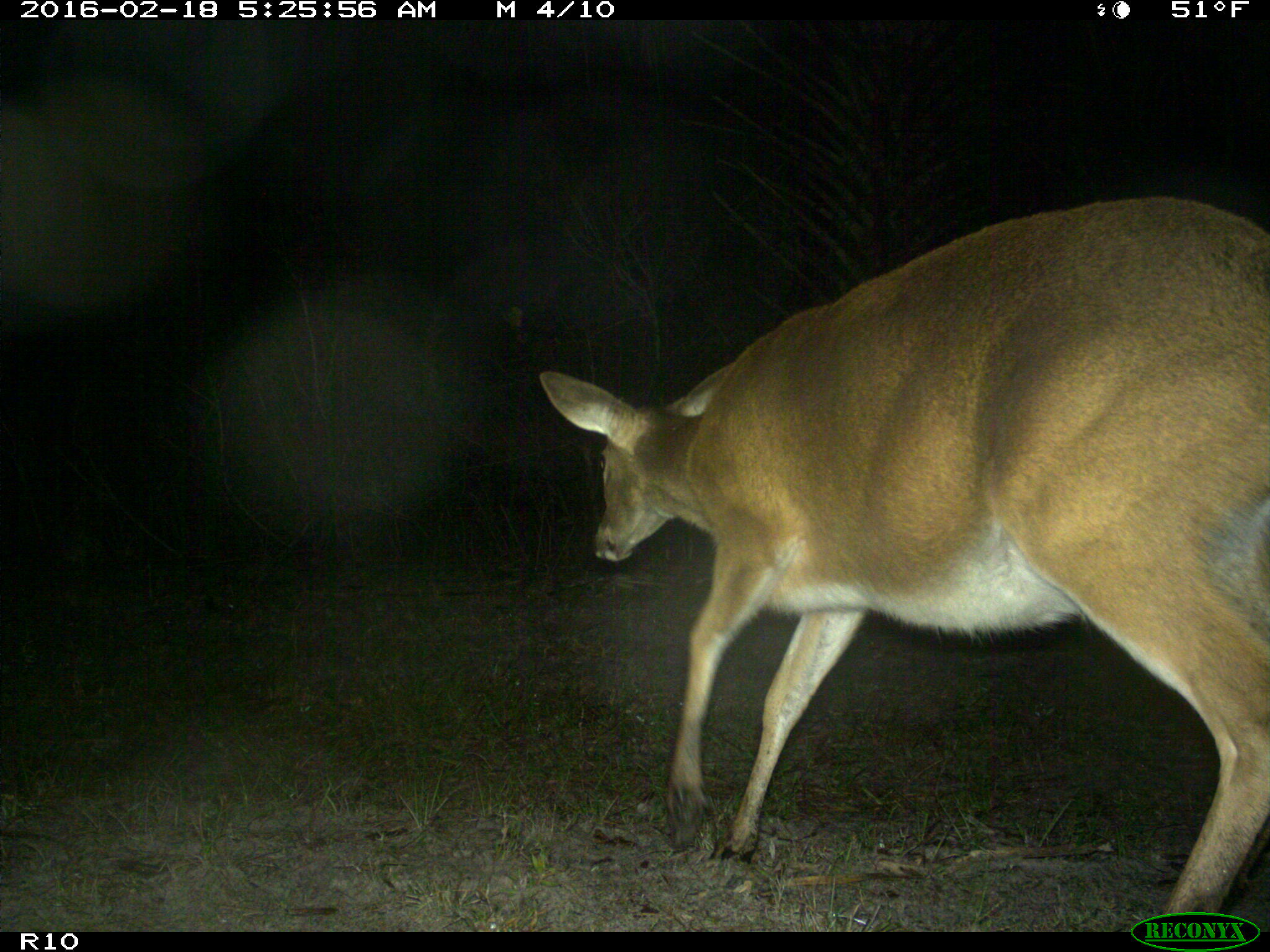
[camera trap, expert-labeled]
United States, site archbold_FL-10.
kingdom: Animalia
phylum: Chordata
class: Mammalia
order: Artiodactyla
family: Cervidae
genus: Odocoileus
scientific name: Odocoileus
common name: deer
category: unidentified deer